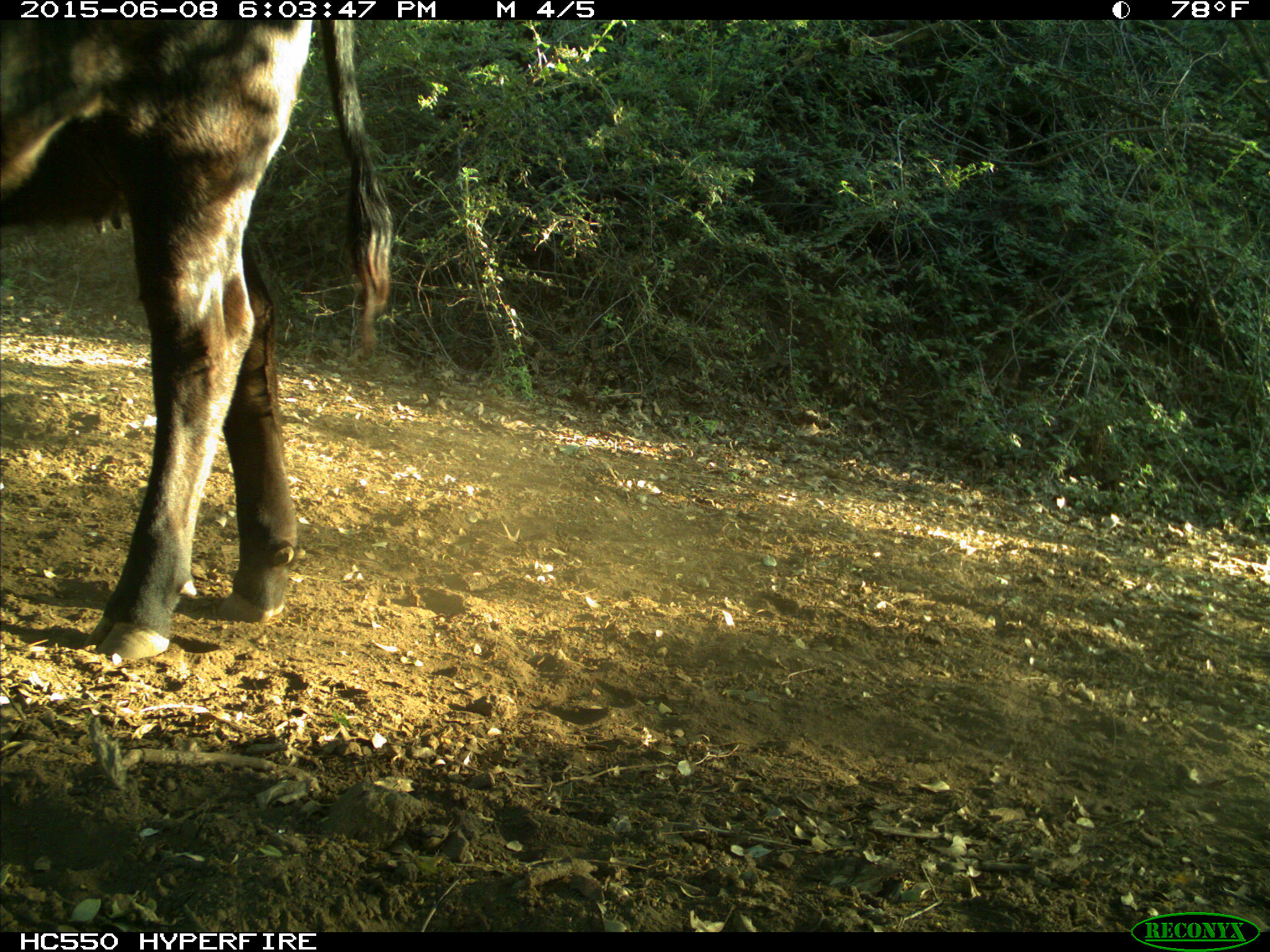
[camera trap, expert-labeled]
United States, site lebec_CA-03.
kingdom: Animalia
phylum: Chordata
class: Mammalia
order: Artiodactyla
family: Bovidae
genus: Bos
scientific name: Bos taurus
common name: domestic cow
Bos taurus (domestic cow).